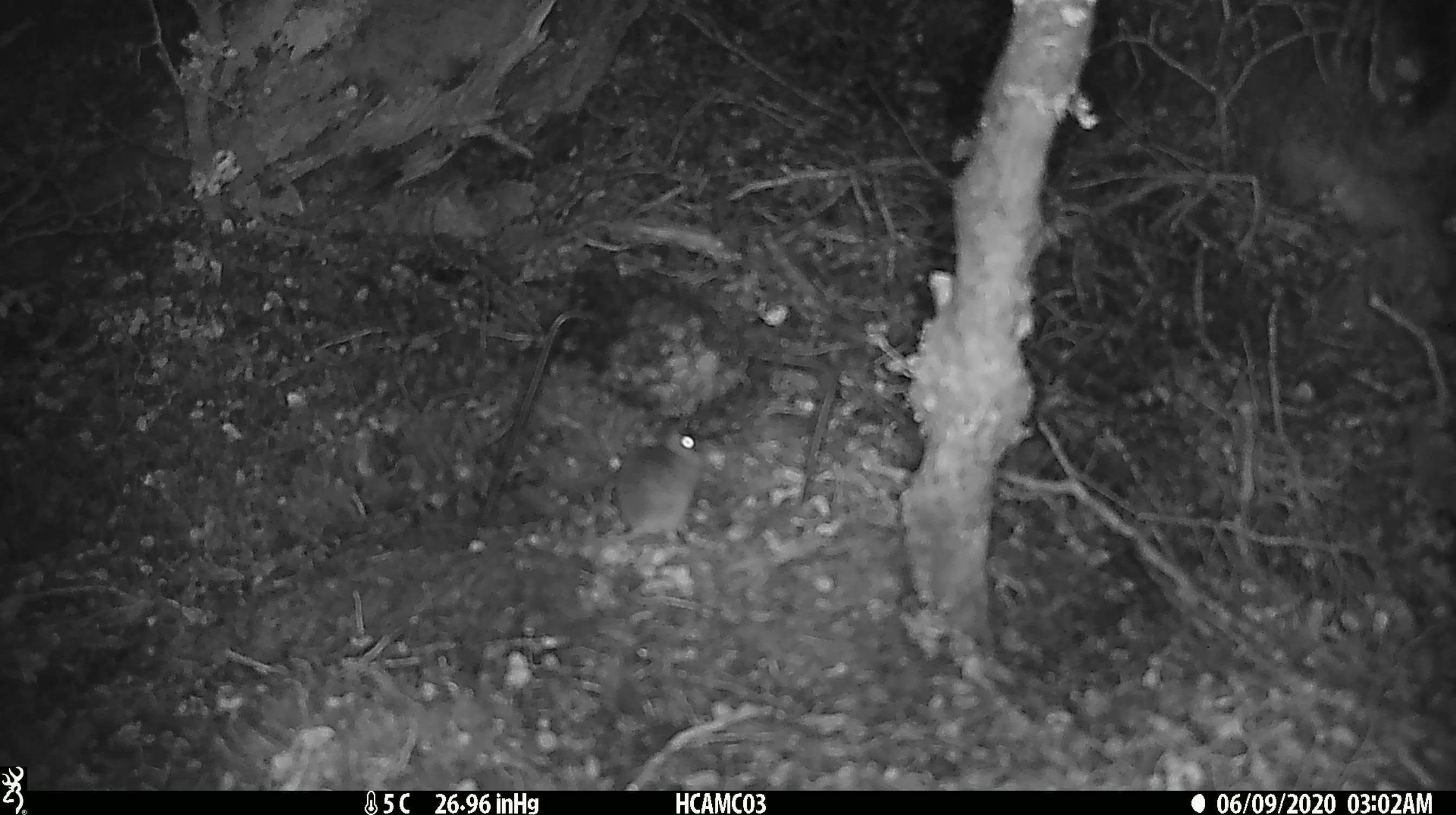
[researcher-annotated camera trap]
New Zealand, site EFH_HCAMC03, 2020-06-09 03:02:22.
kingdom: Animalia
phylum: Chordata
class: Mammalia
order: Rodentia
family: Muridae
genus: Mus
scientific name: Mus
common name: mouse